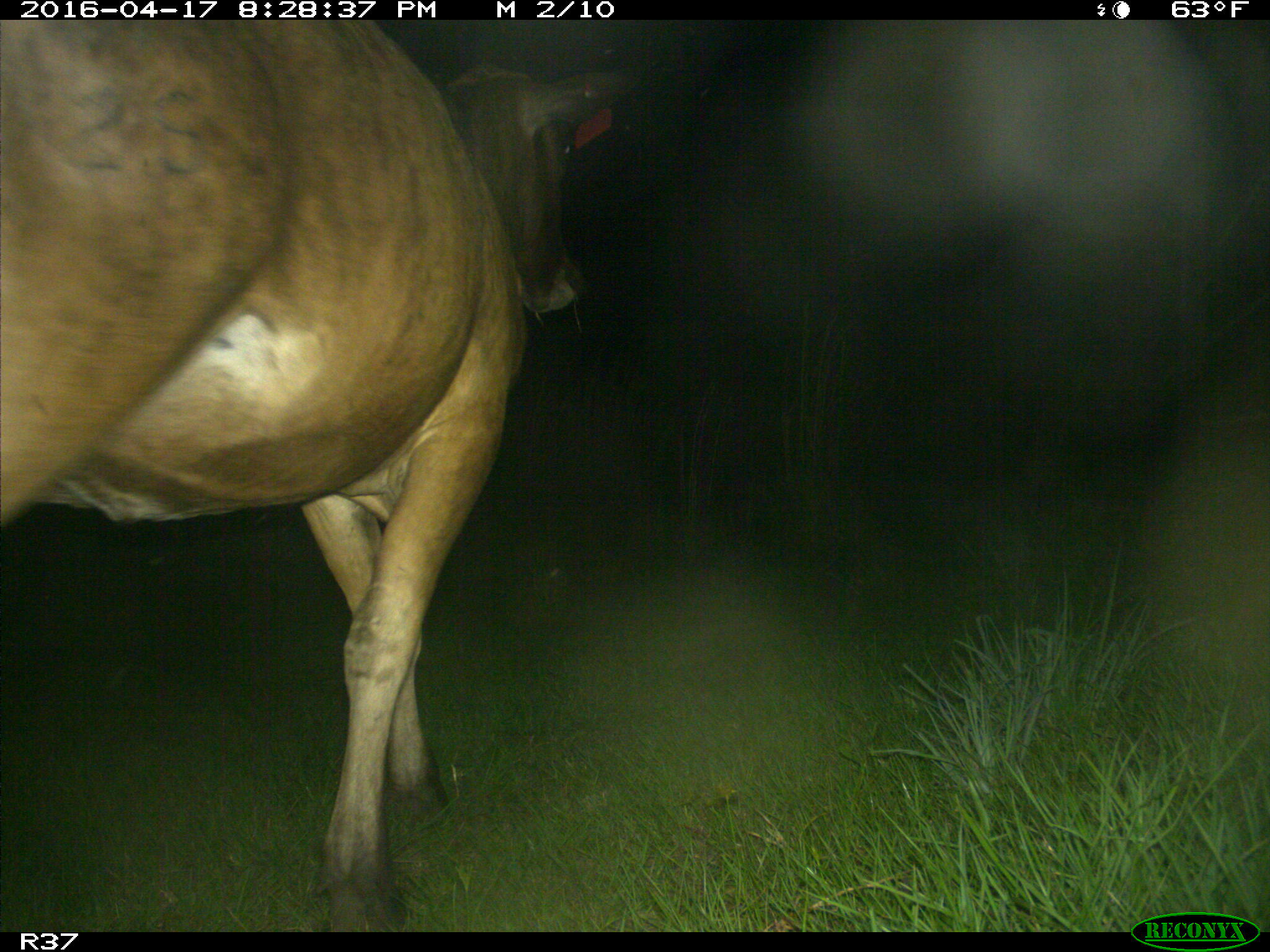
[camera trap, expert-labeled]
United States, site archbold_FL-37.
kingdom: Animalia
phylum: Chordata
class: Mammalia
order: Artiodactyla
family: Bovidae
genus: Bos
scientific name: Bos taurus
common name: domestic cow